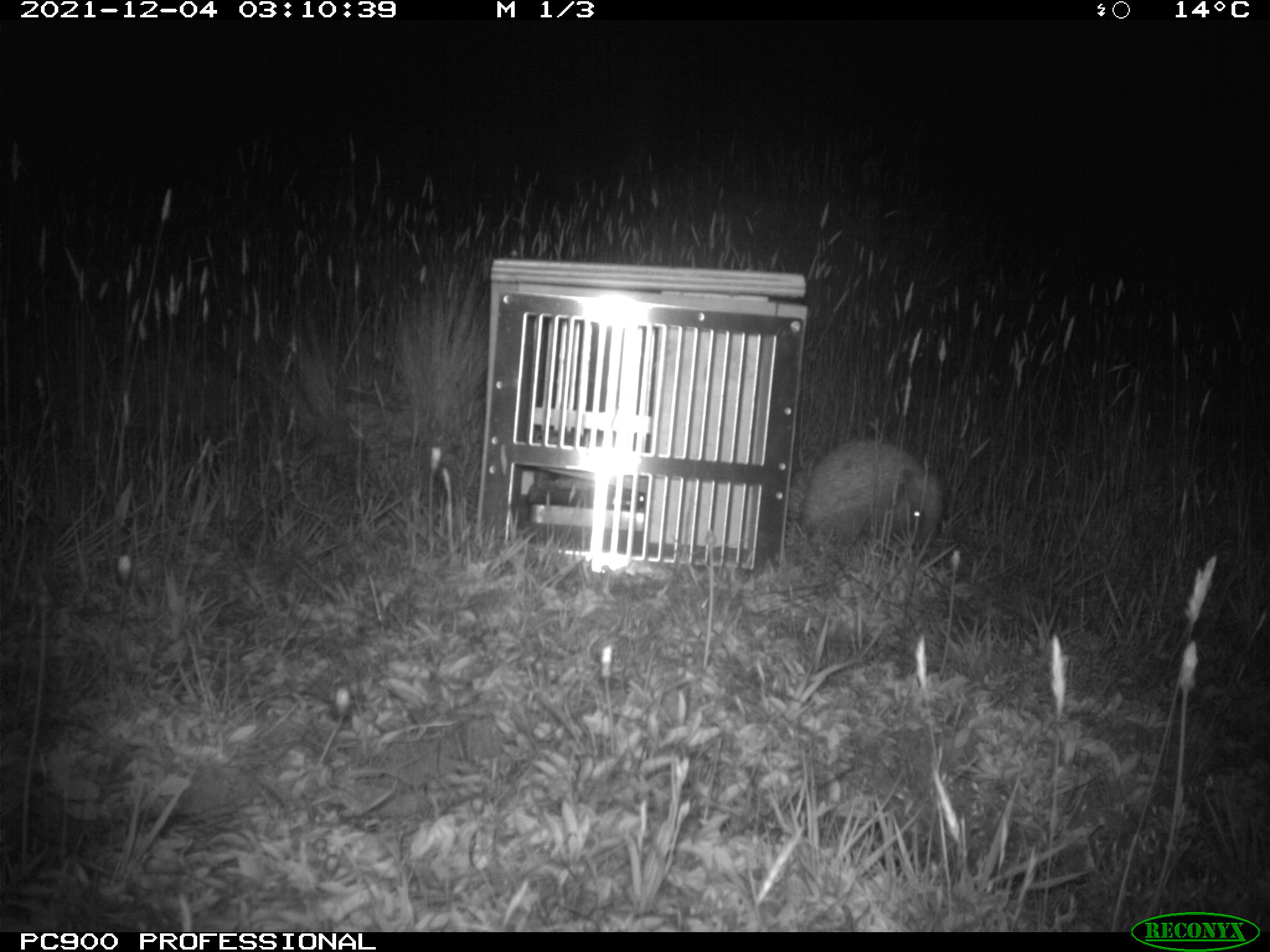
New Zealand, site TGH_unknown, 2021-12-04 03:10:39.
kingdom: Animalia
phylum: Chordata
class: Mammalia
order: Eulipotyphla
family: Erinaceidae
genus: Erinaceus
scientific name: Erinaceus europaeus europaeus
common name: european hedgehog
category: hedgehog